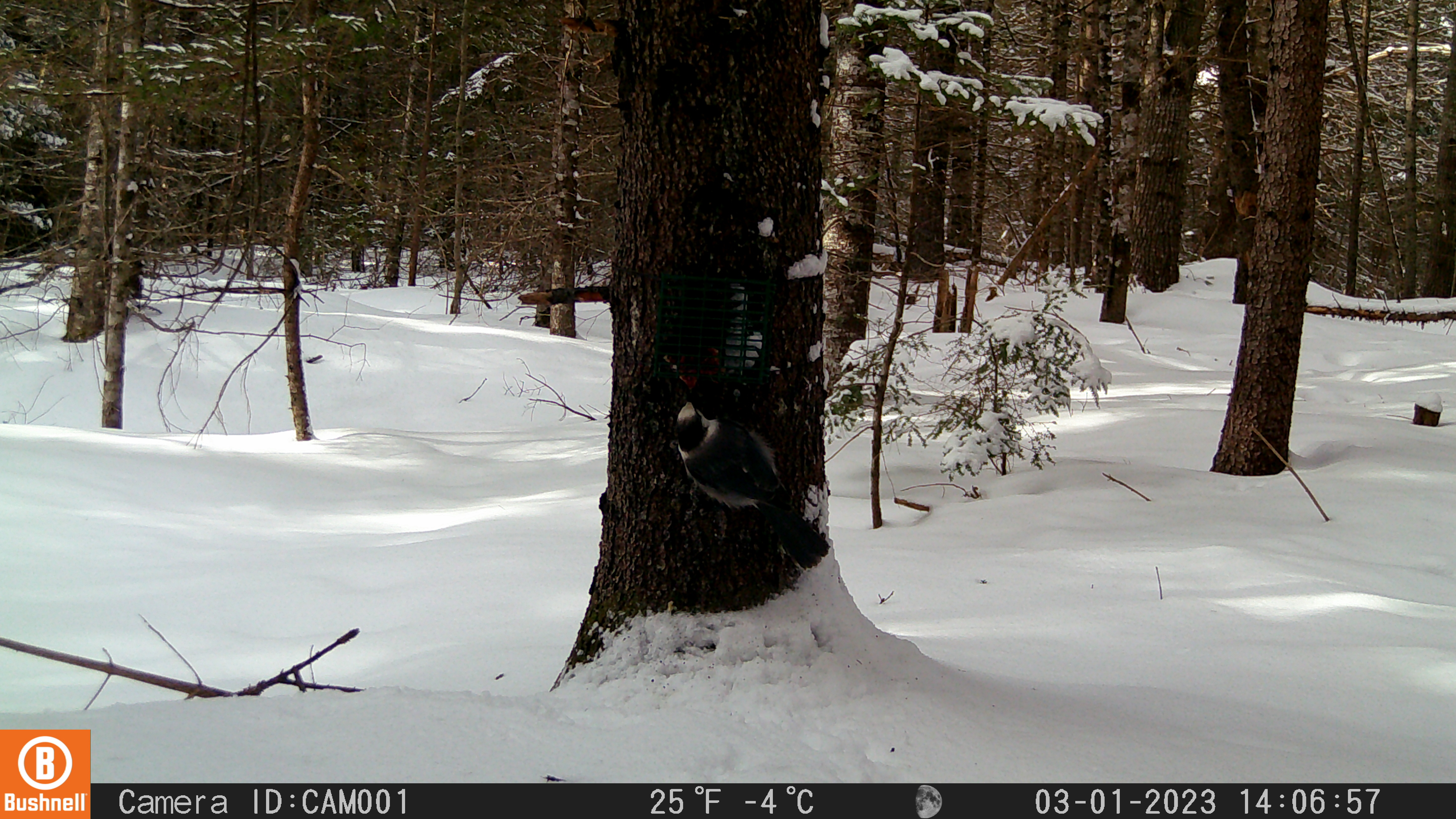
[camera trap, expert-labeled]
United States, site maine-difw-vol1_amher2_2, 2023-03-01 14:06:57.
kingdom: Animalia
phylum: Chordata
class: Aves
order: Passeriformes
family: Corvidae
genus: Perisoreus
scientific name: Perisoreus canadensis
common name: canada jay